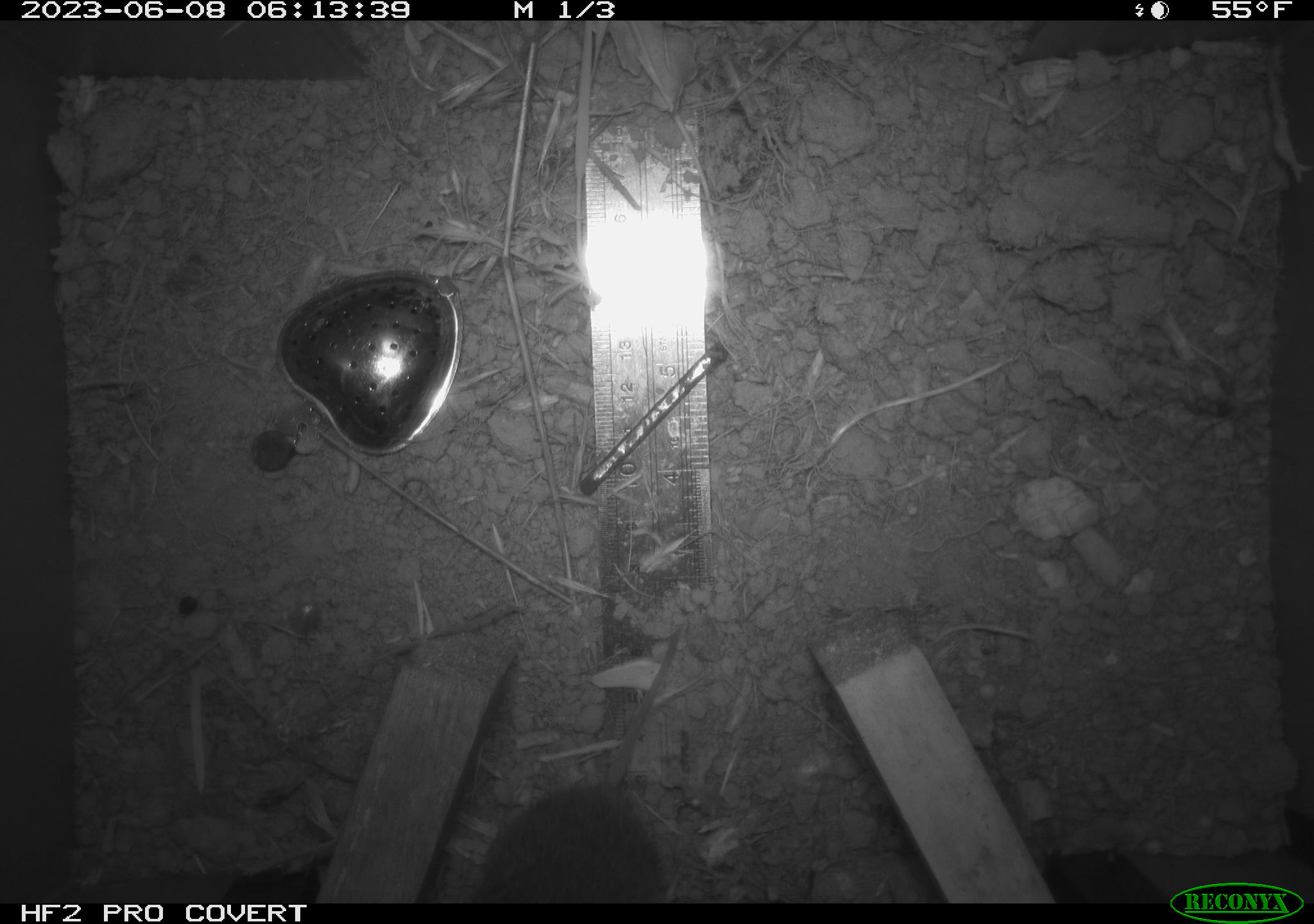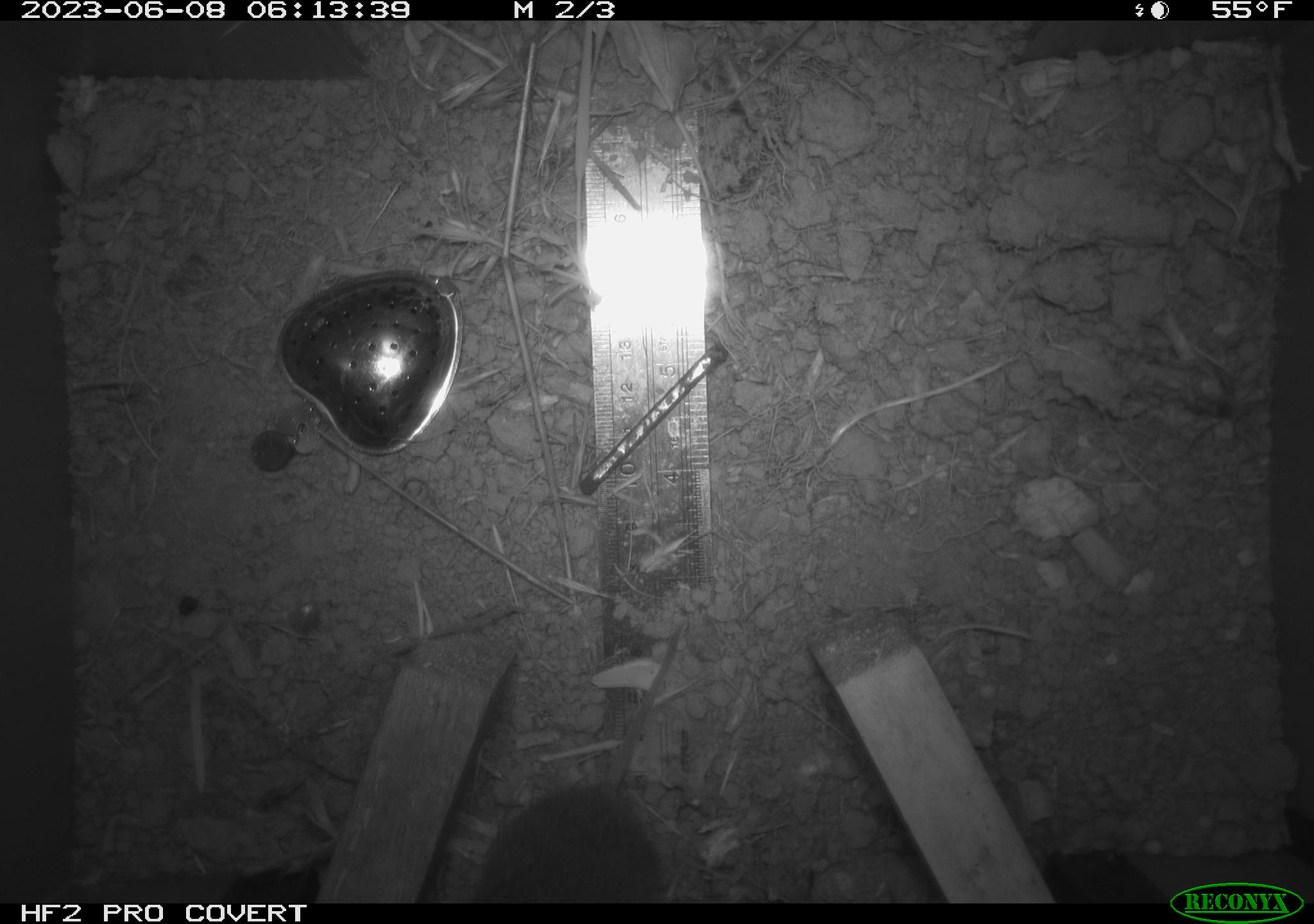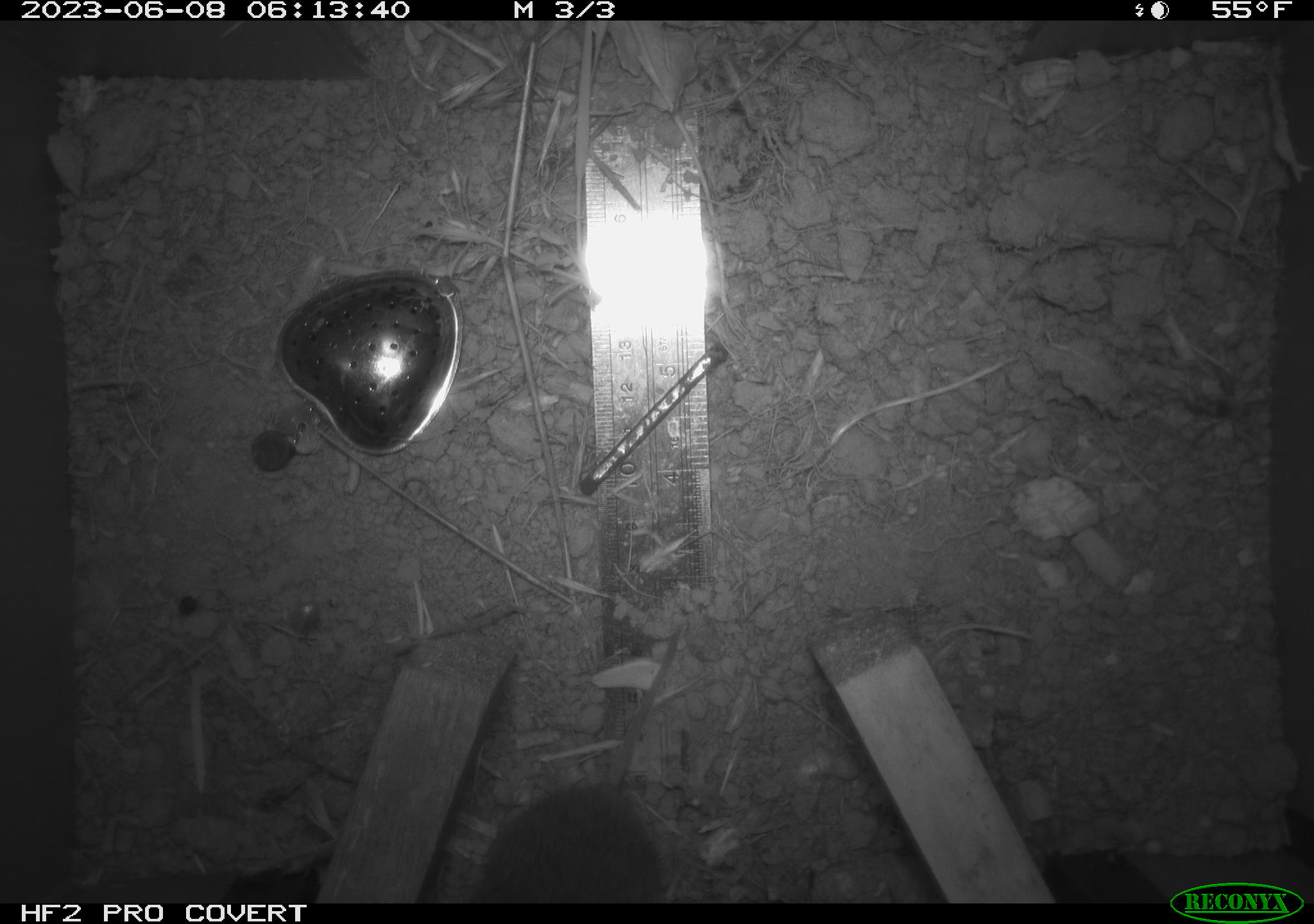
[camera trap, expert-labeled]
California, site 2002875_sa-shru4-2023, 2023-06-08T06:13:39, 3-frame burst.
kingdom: Animalia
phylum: Chordata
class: Mammalia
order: Rodentia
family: Cricetidae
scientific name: Arvicolinae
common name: voles, lemmings, and muskrats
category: arvicolinae subfamily